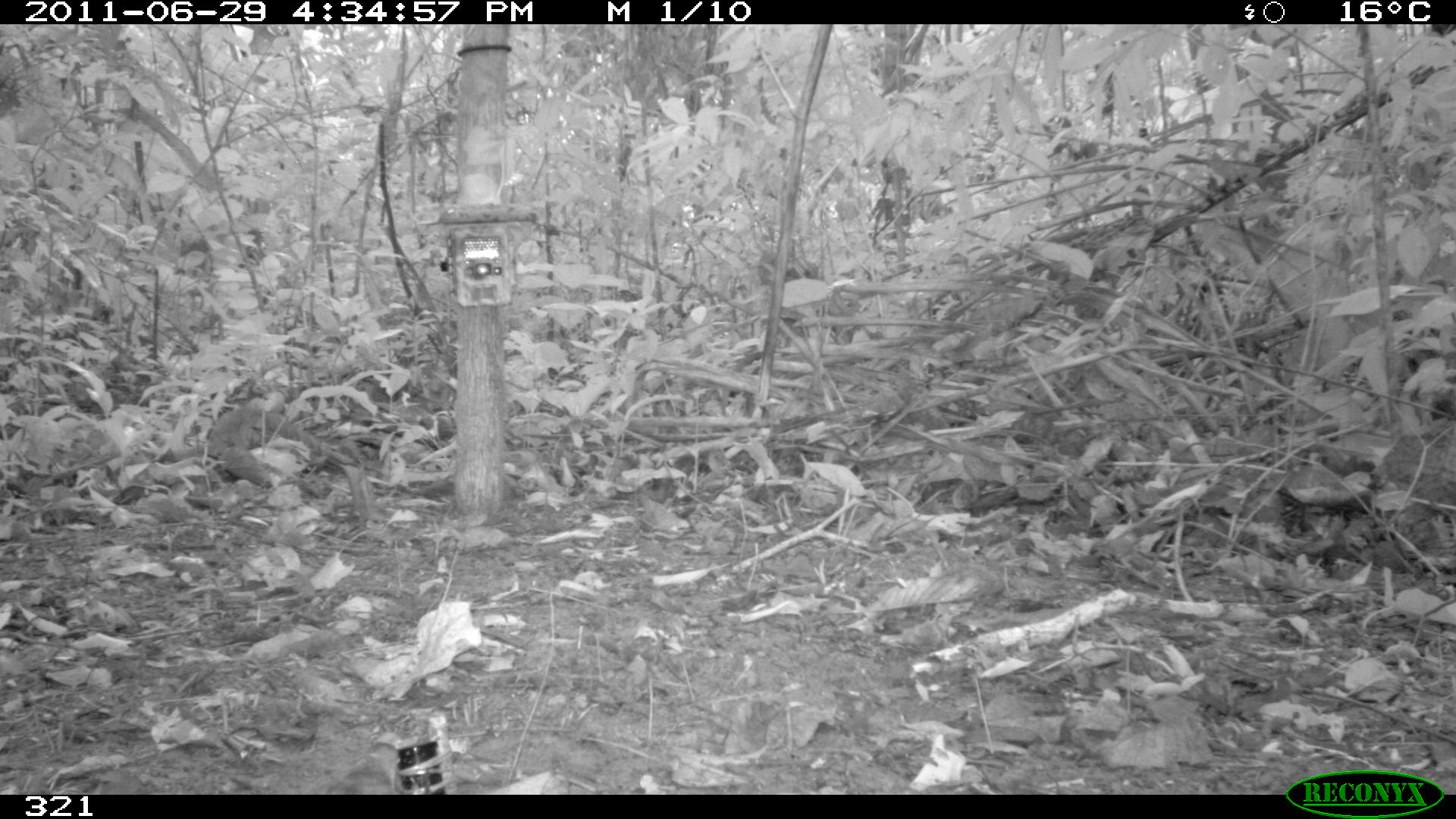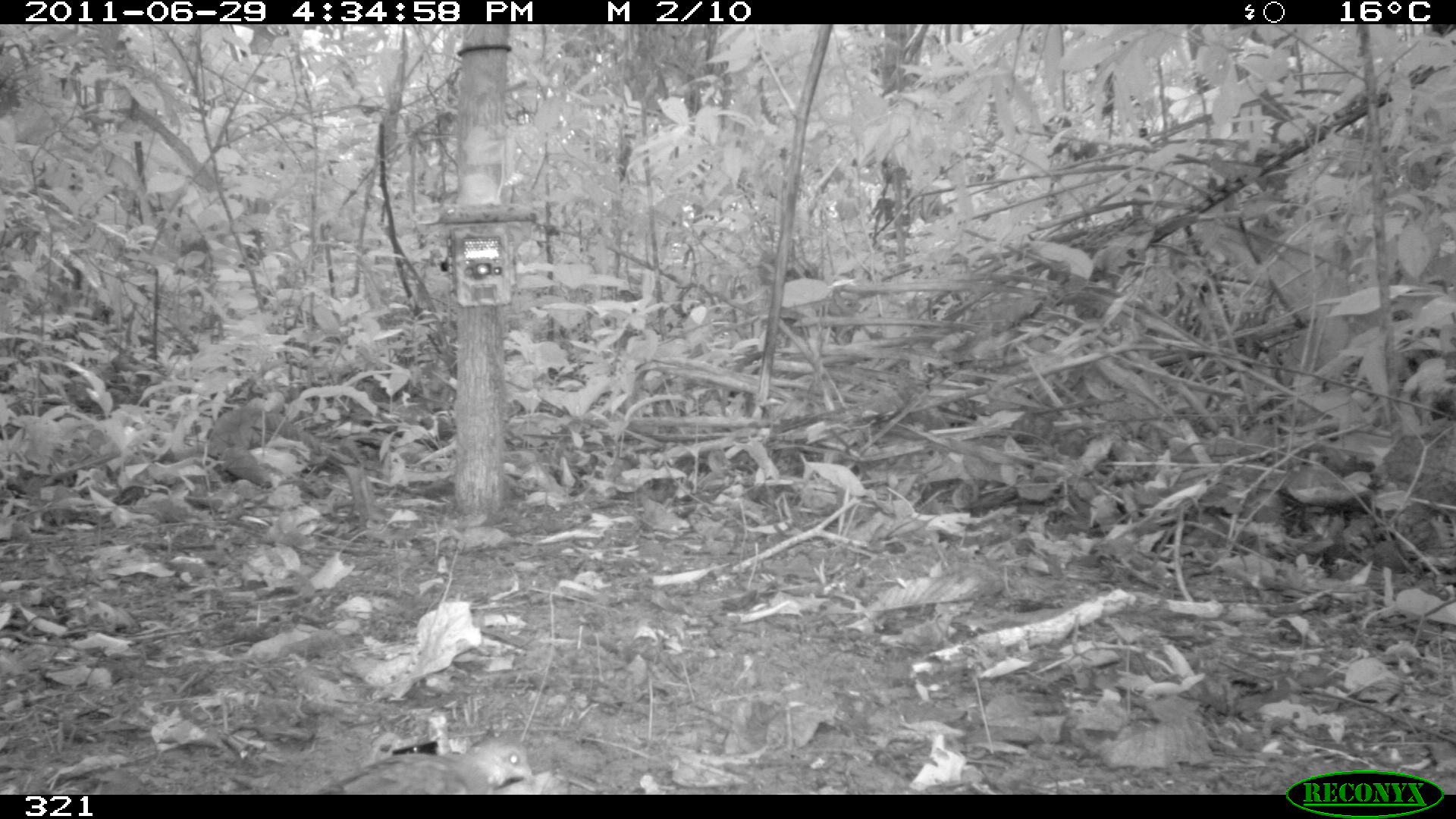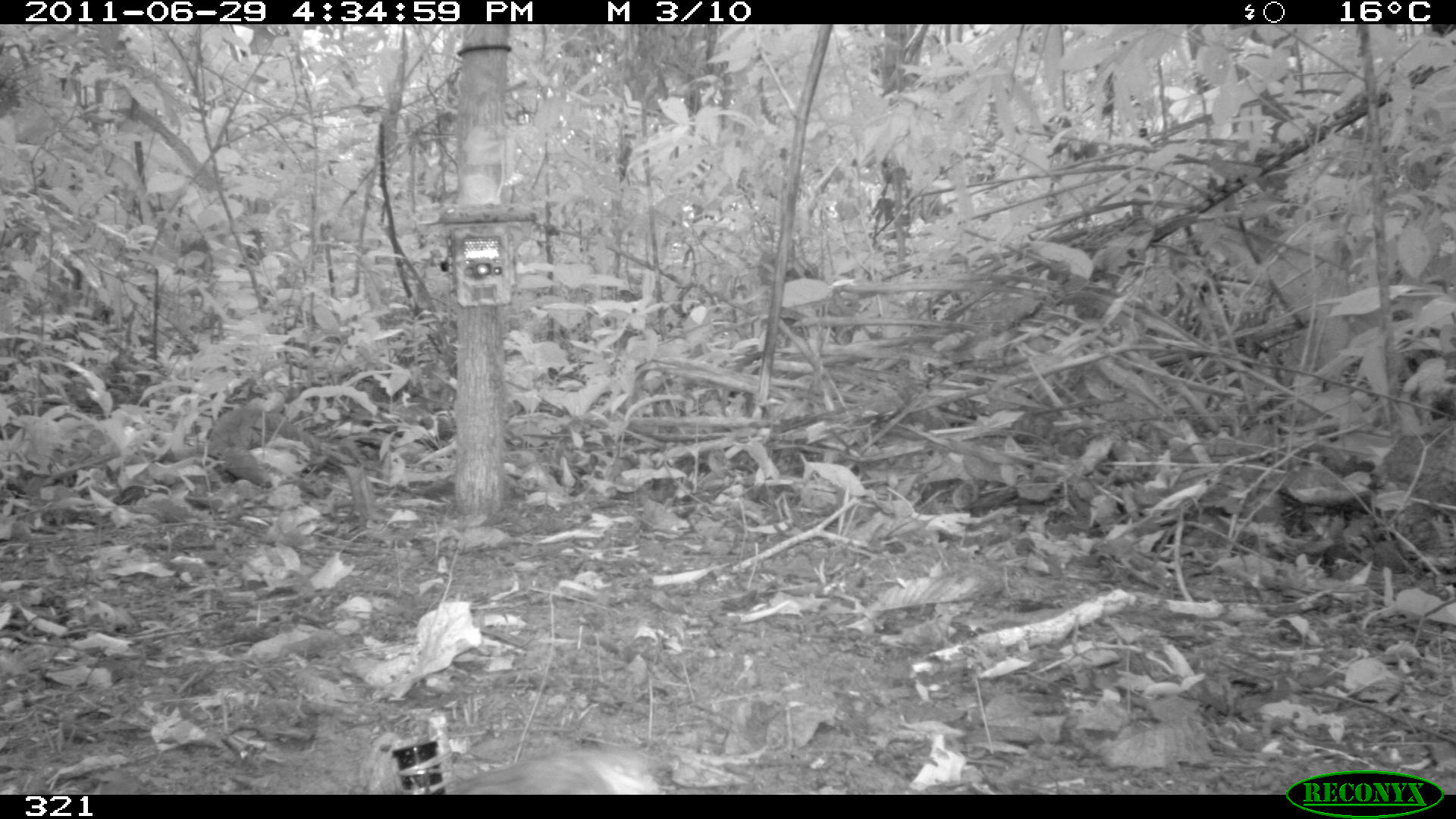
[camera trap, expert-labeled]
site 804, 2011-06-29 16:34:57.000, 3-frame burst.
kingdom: Animalia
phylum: Chordata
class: Aves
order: Columbiformes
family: Columbidae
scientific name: Columbidae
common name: dove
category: paloma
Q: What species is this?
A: Paloma (dove) (Columbidae).